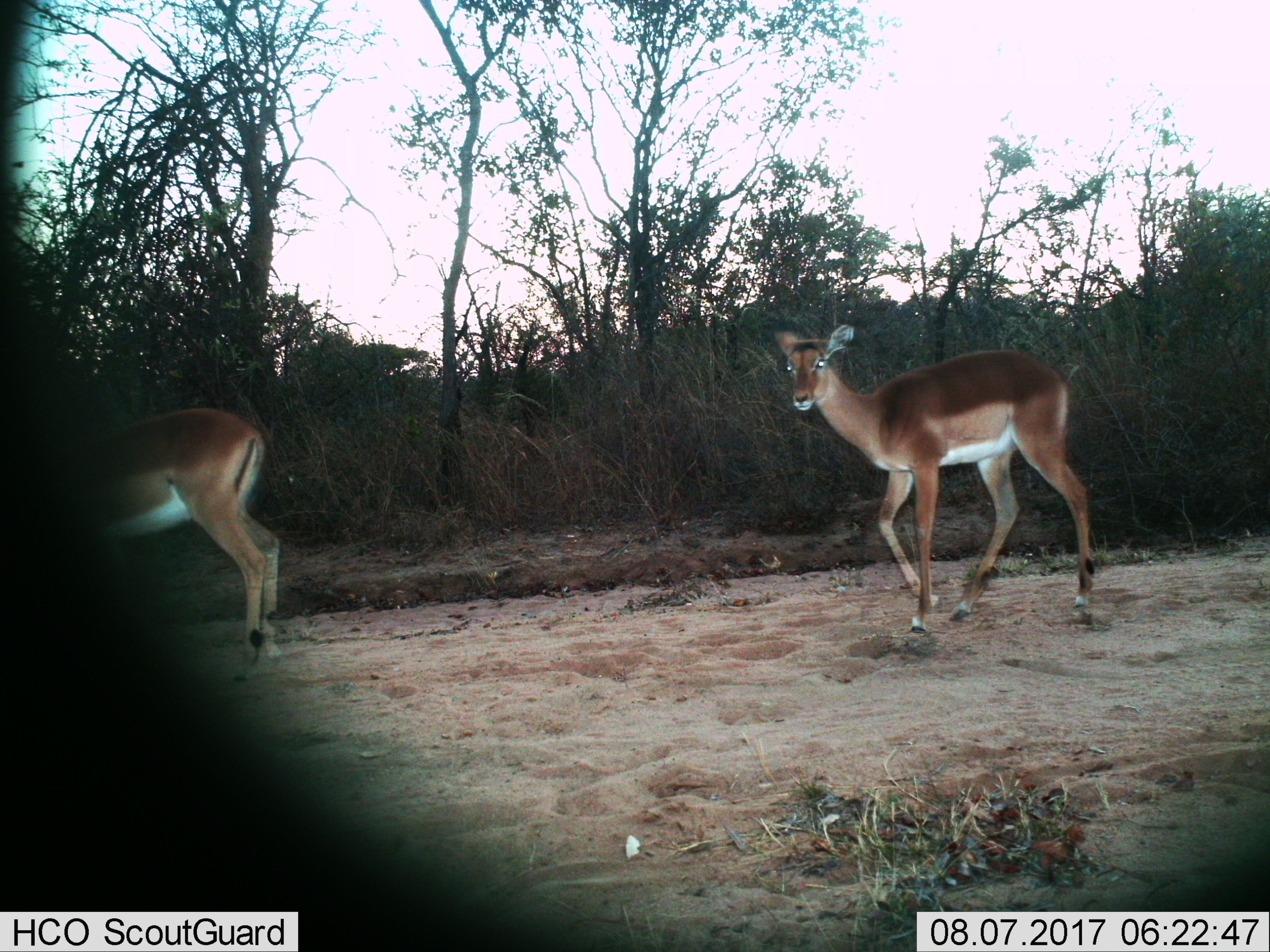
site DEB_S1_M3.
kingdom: Animalia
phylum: Chordata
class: Mammalia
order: Artiodactyla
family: Bovidae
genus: Aepyceros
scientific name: Aepyceros melampus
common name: impala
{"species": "impala (Aepyceros melampus)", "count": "2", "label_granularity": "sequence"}